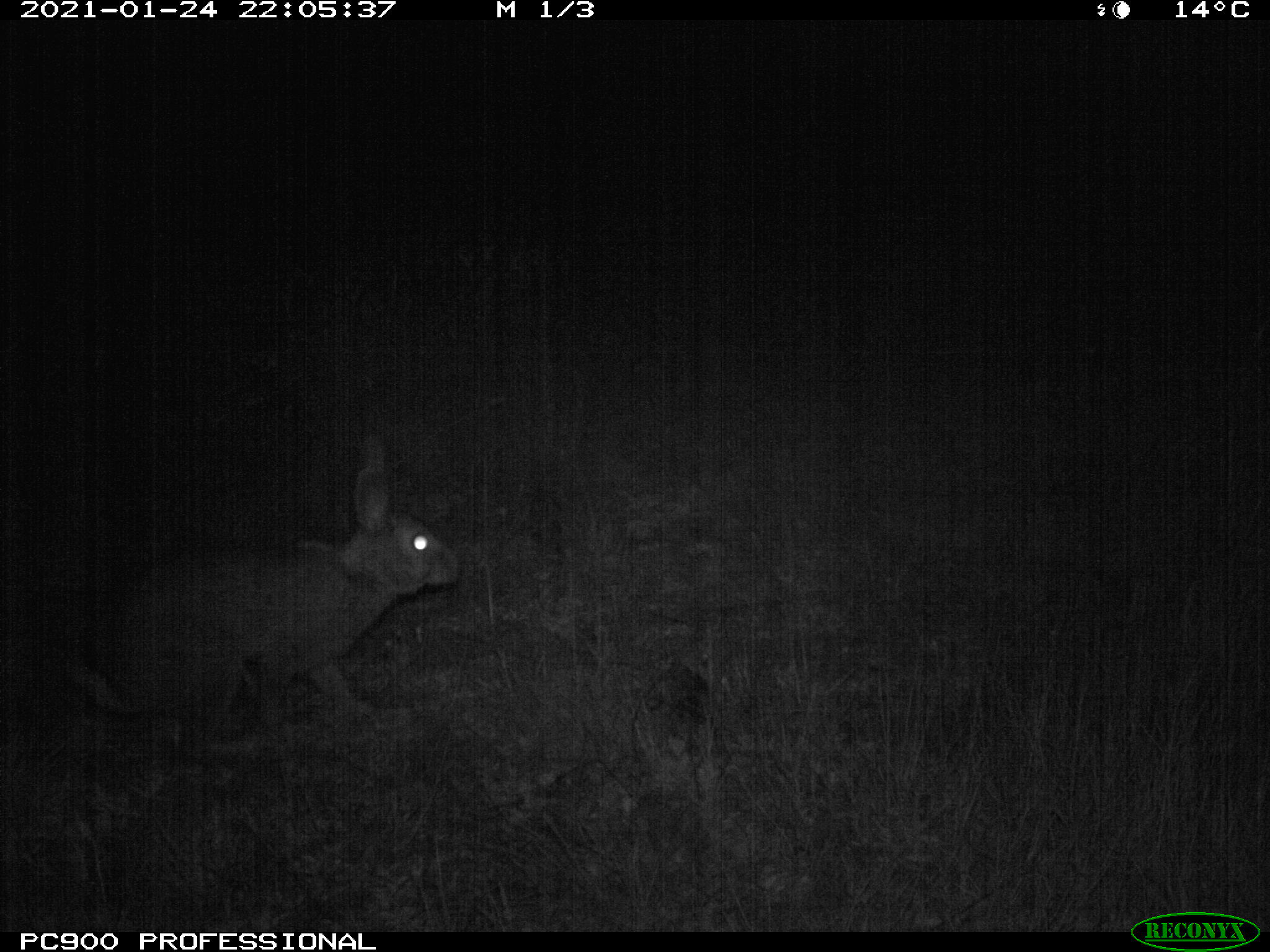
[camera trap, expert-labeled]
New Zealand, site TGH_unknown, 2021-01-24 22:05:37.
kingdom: Animalia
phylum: Chordata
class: Mammalia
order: Lagomorpha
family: Leporidae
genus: Oryctolagus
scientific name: Oryctolagus cuniculus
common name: european rabbit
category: rabbit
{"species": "rabbit (european rabbit) (Oryctolagus cuniculus)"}